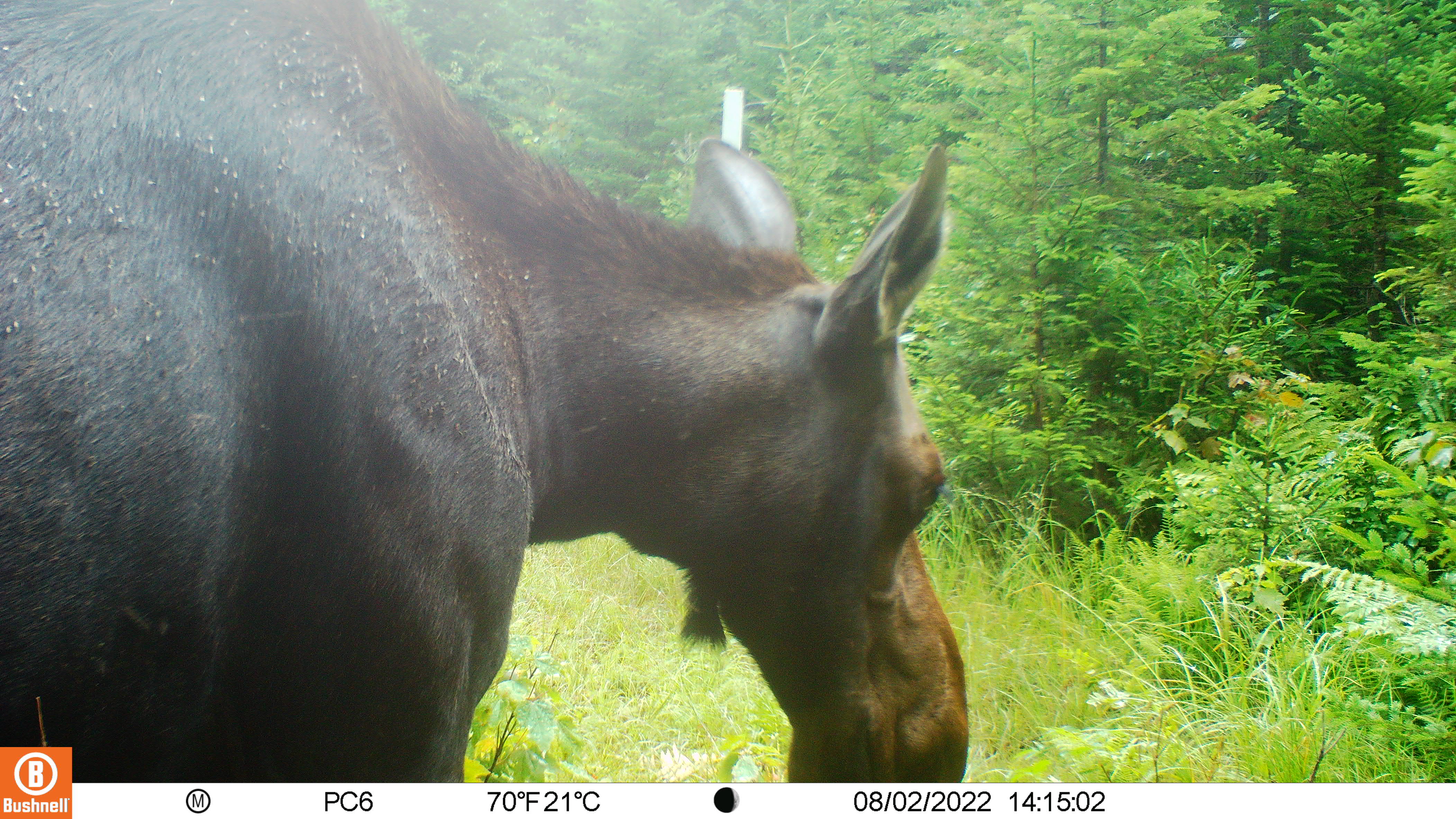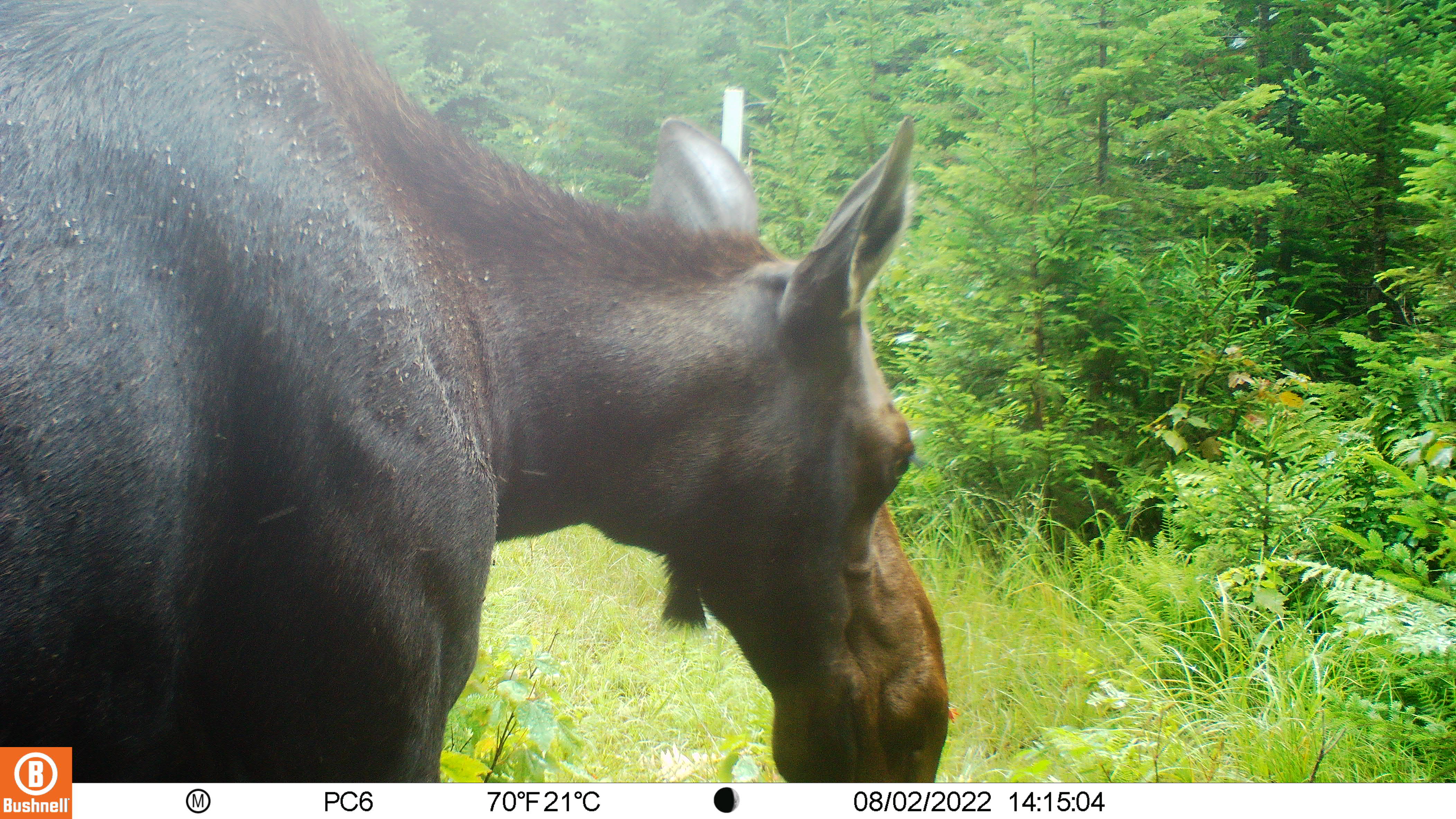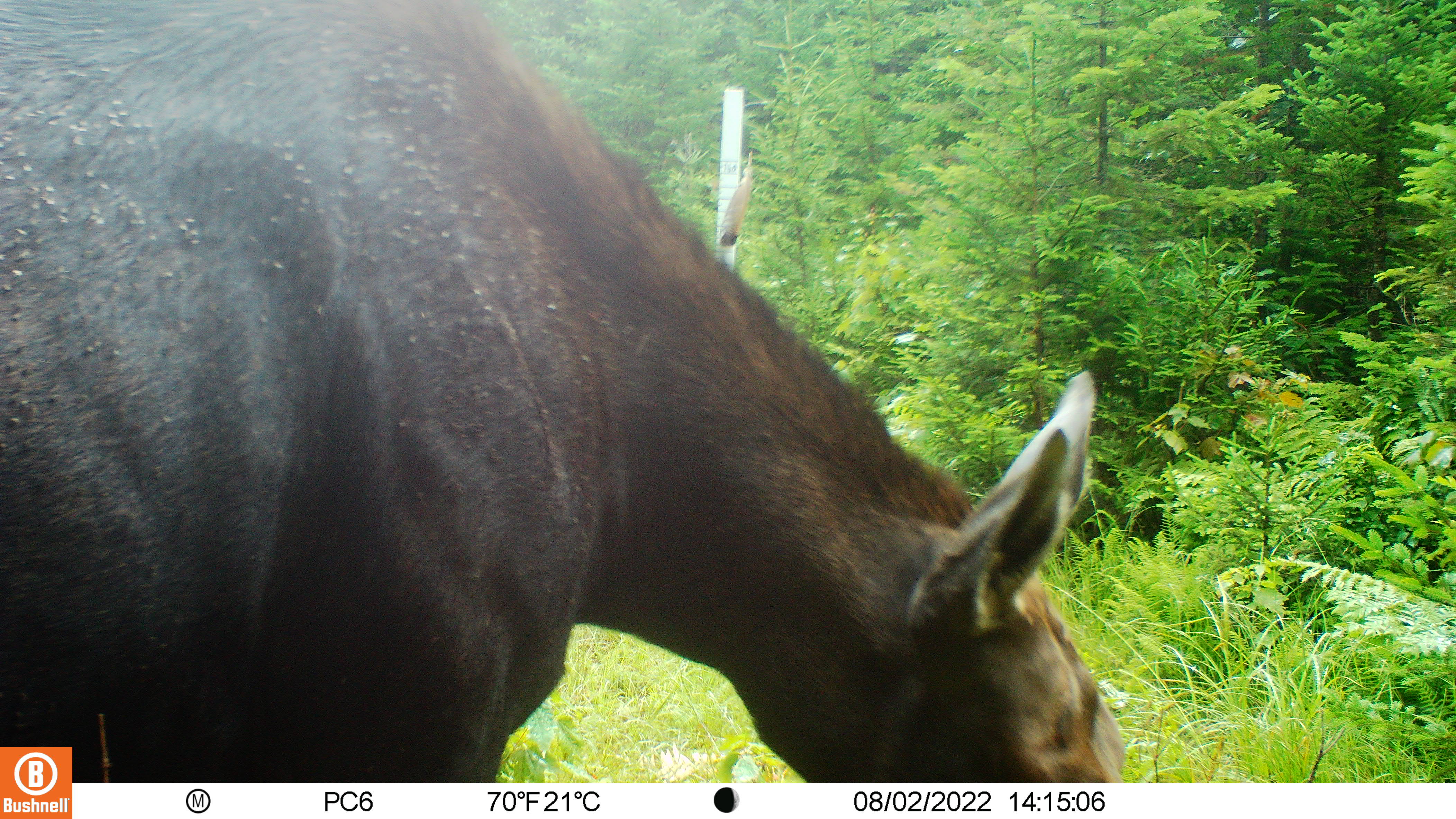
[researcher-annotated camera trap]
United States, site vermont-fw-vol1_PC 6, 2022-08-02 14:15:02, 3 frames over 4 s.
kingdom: Animalia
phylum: Chordata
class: Mammalia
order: Artiodactyla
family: Cervidae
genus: Alces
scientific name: Alces alces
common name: moose